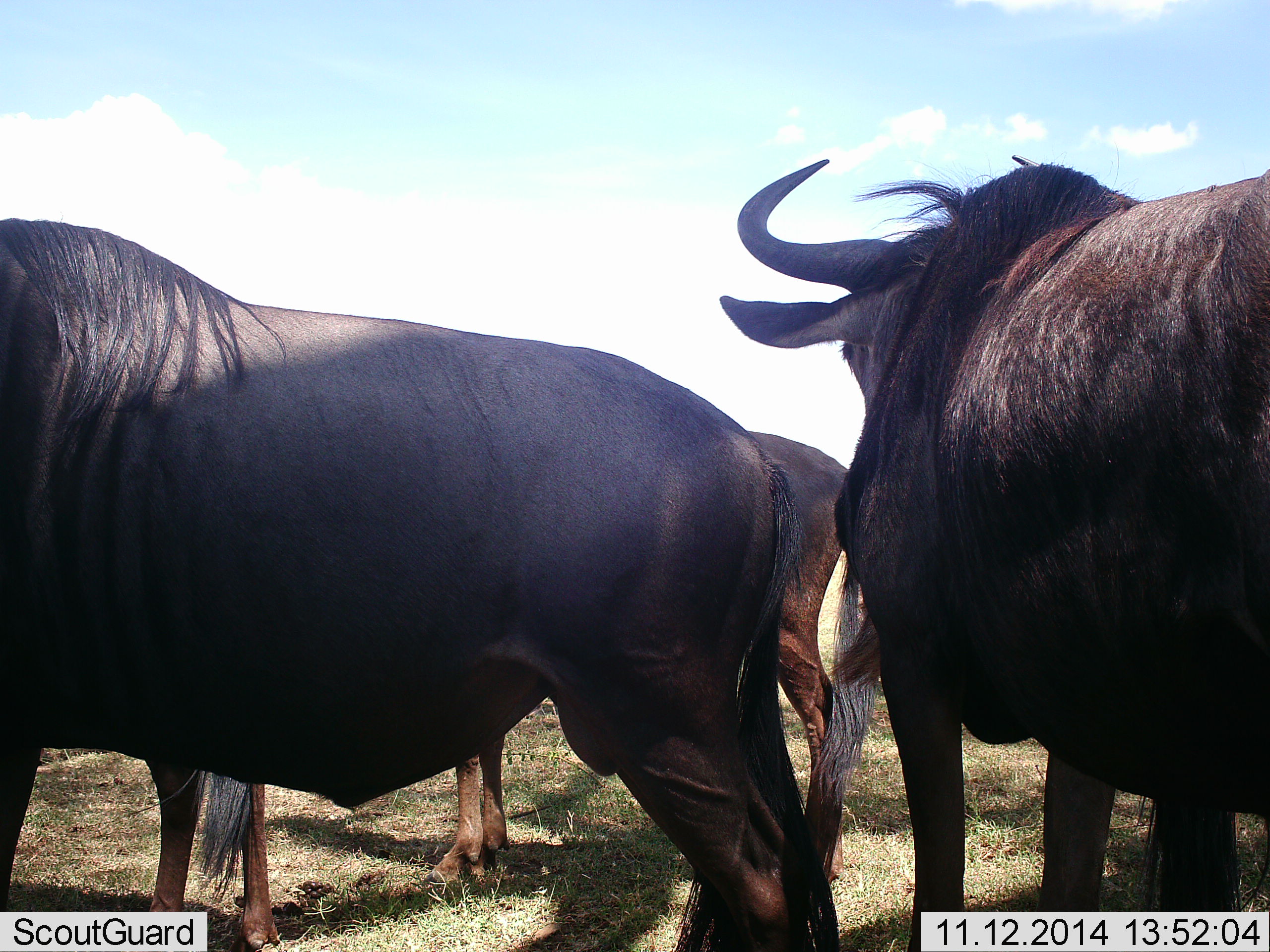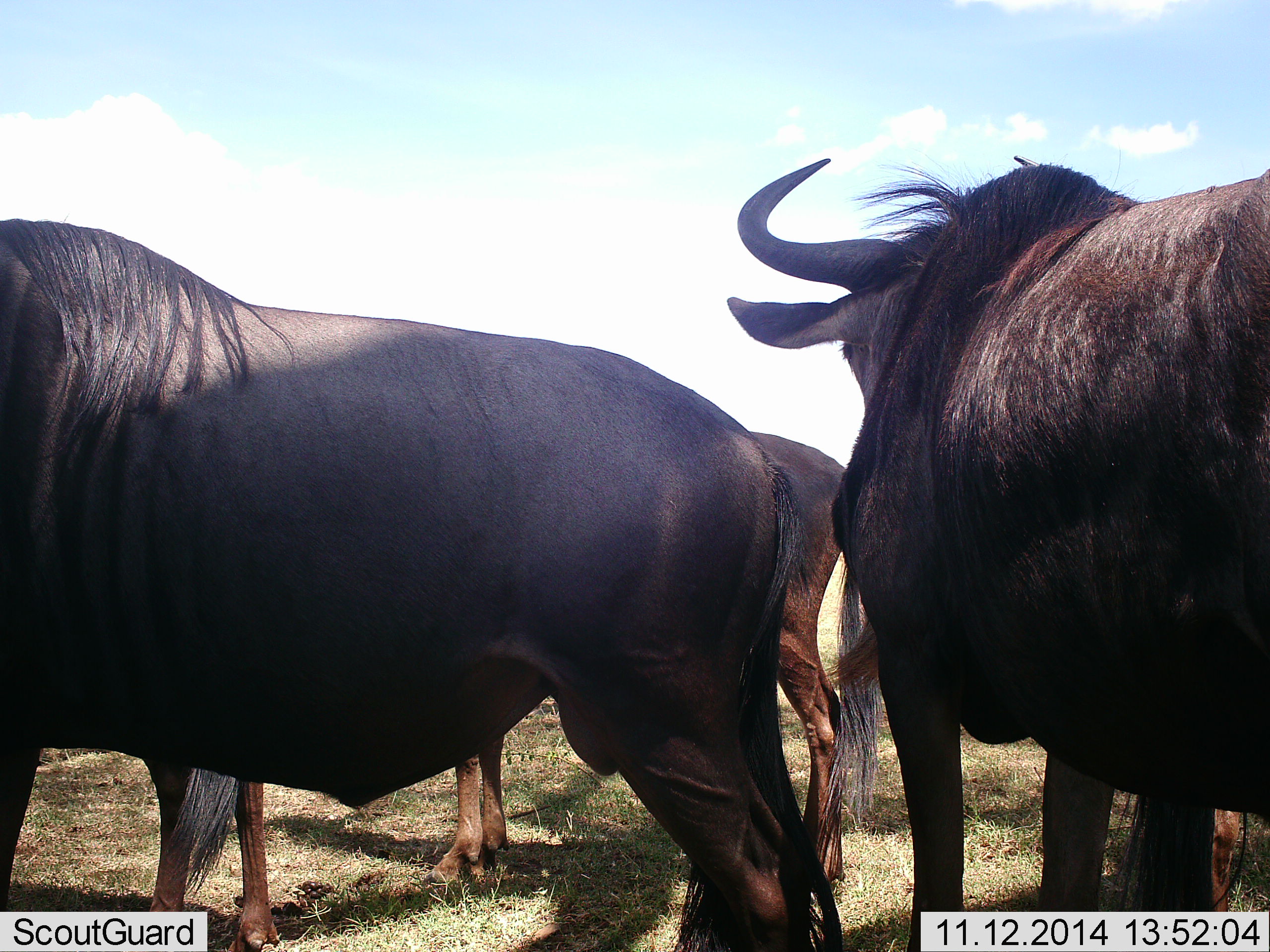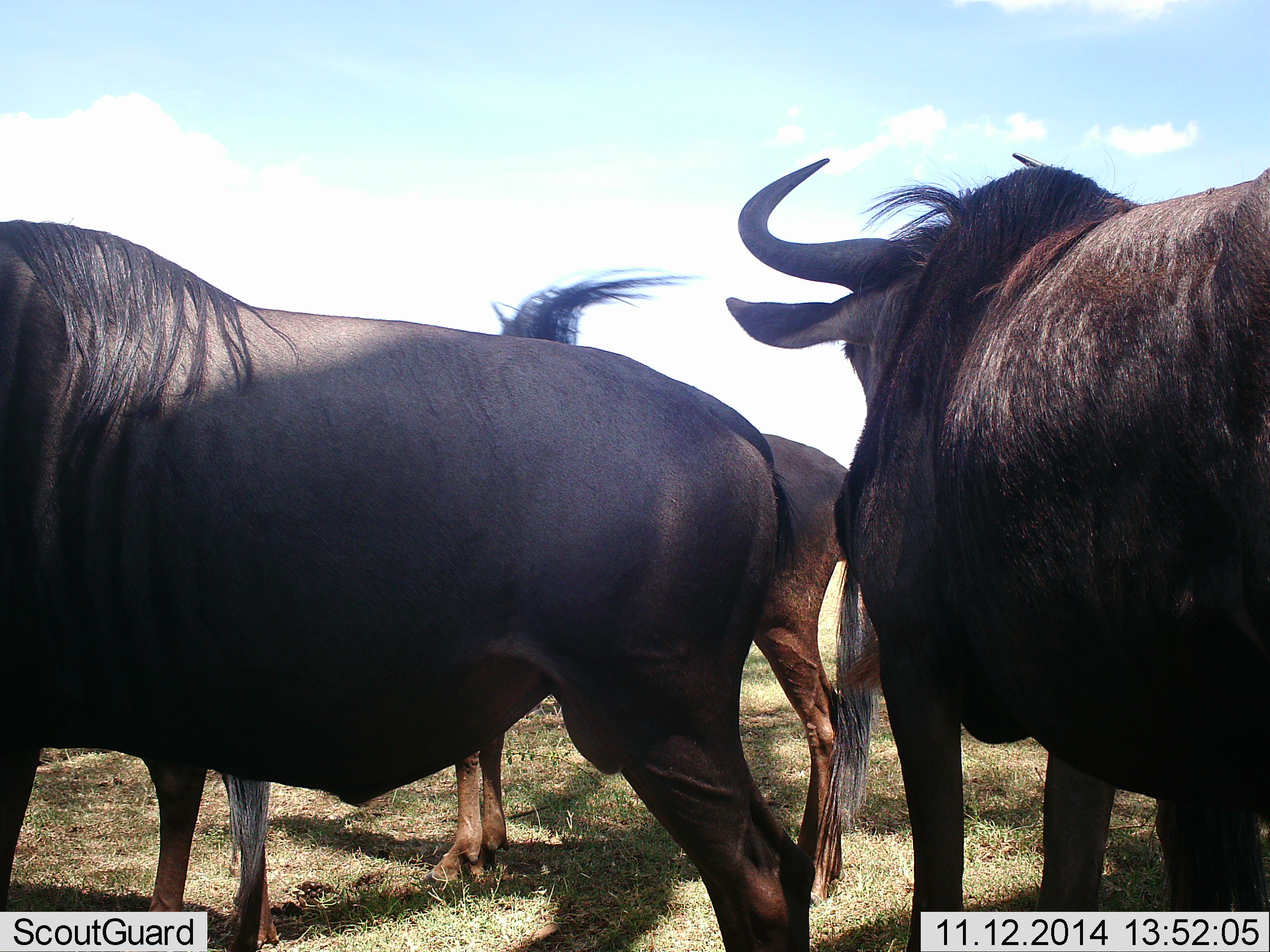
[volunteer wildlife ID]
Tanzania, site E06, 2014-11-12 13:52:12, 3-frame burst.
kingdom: Animalia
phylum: Chordata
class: Mammalia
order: Artiodactyla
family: Bovidae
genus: Connochaetes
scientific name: Connochaetes taurinus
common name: blue wildebeest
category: wildebeest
Wildebeest (blue wildebeest) (Connochaetes taurinus), count 4. Behavior (volunteer vote fractions): standing 100%, resting 0%, moving 0%, interacting 0%. Young present (vote fraction): 0%. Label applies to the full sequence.